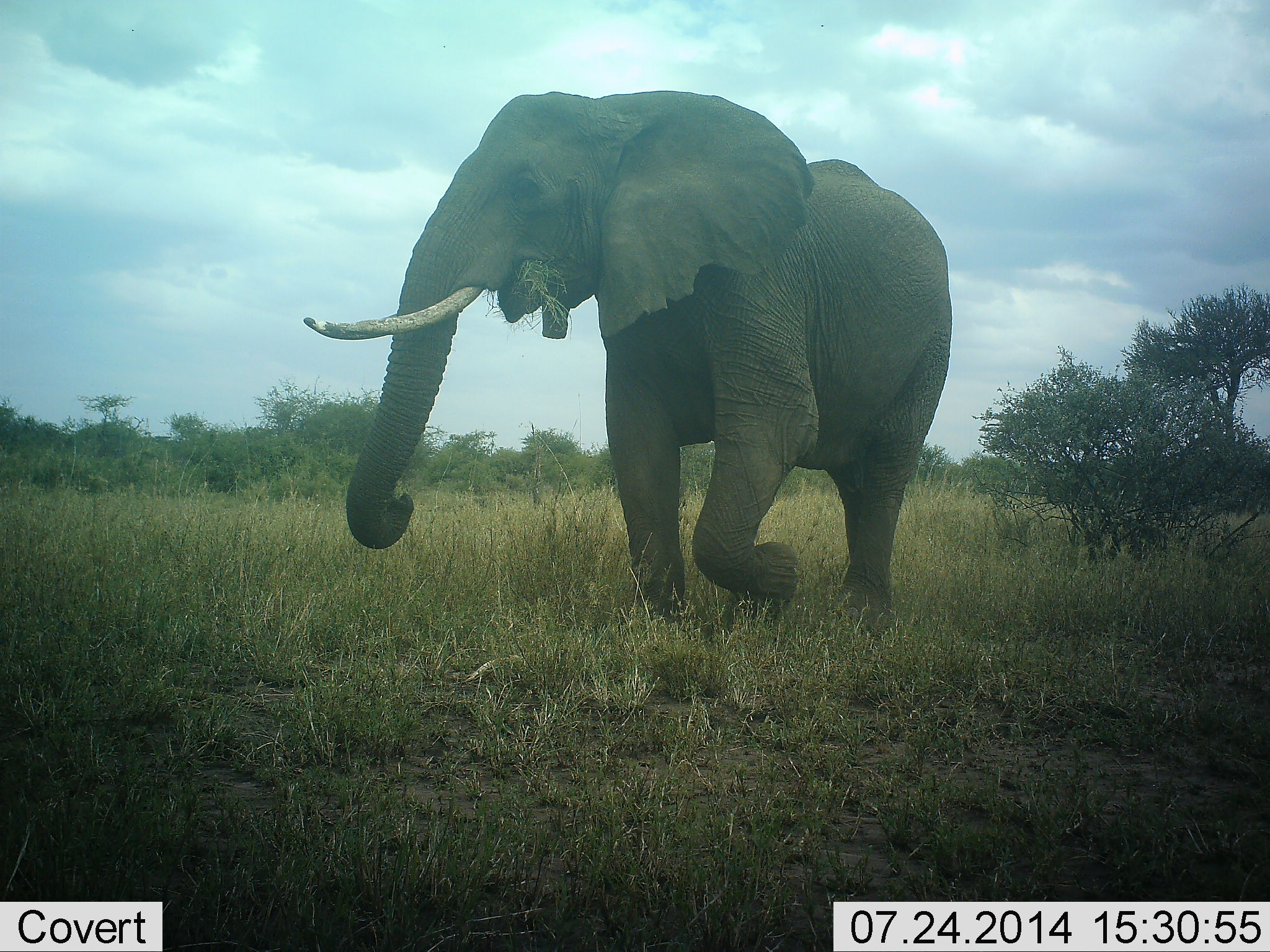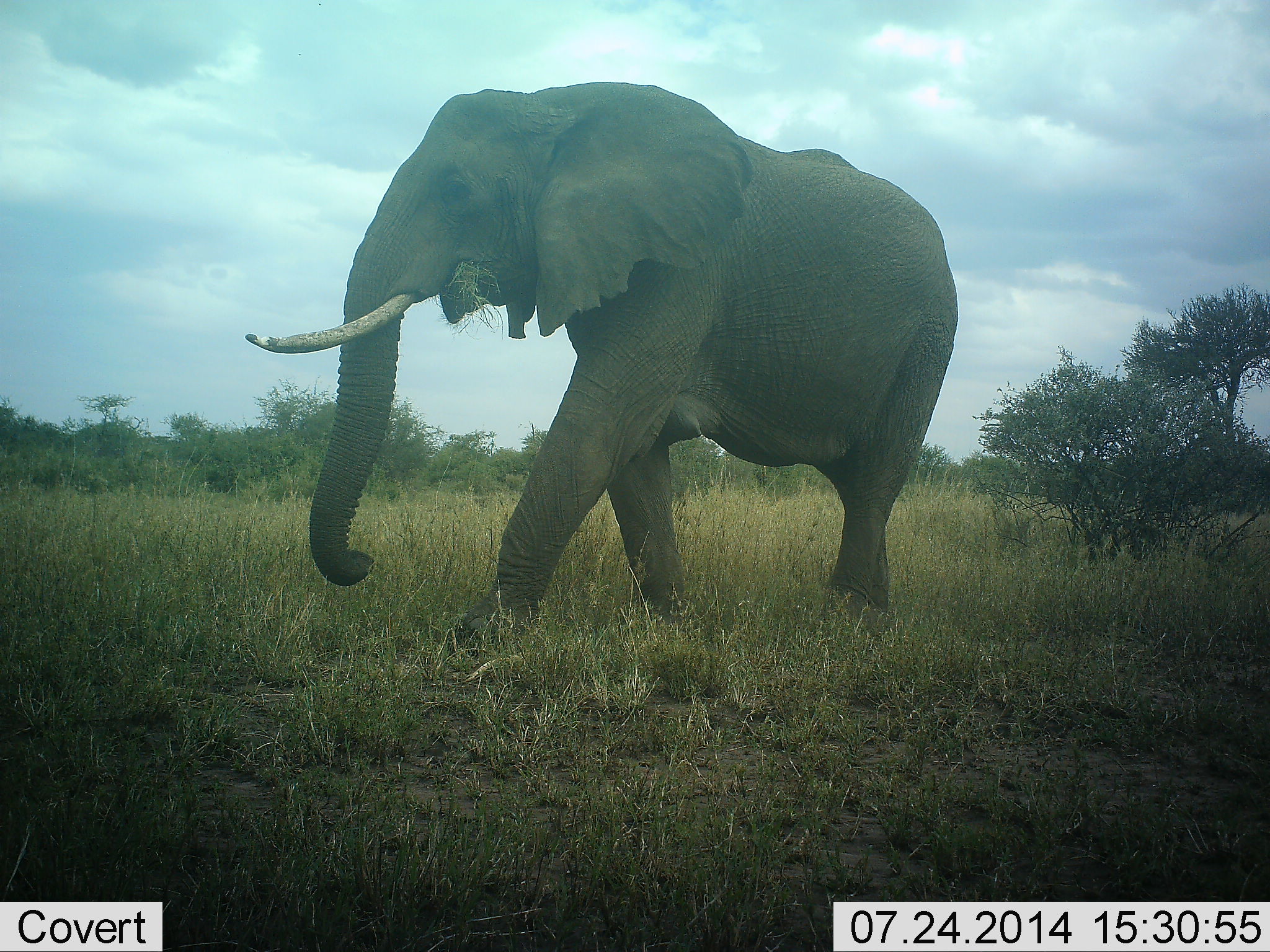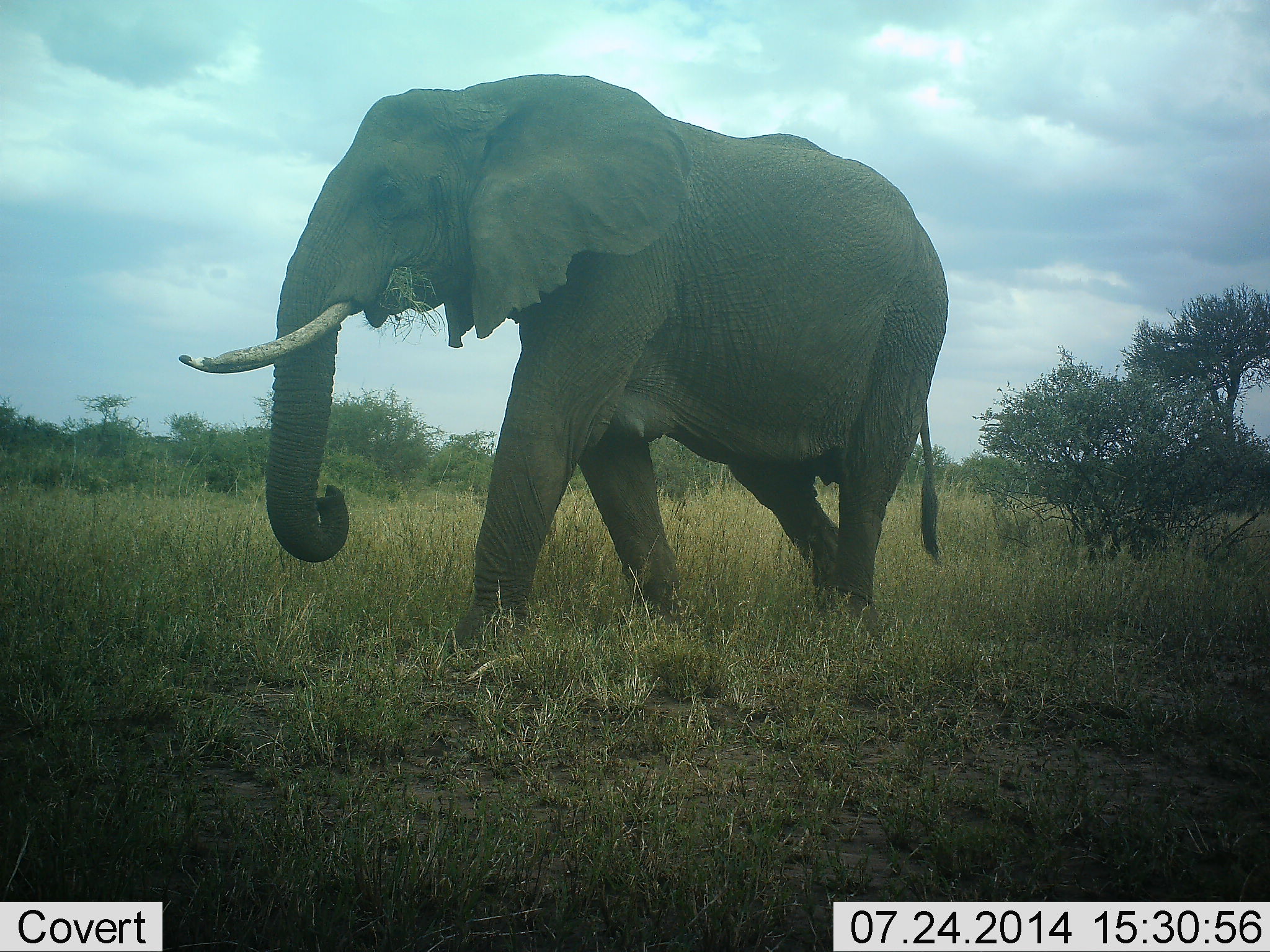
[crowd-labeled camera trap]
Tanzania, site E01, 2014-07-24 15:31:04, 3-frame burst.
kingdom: Animalia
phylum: Chordata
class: Mammalia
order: Proboscidea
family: Elephantidae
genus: Loxodonta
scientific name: Loxodonta africana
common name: african bush elephant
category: elephant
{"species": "elephant (african bush elephant) (Loxodonta africana)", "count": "1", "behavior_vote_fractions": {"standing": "0%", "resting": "0%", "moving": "90%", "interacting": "0%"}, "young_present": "0%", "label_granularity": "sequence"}